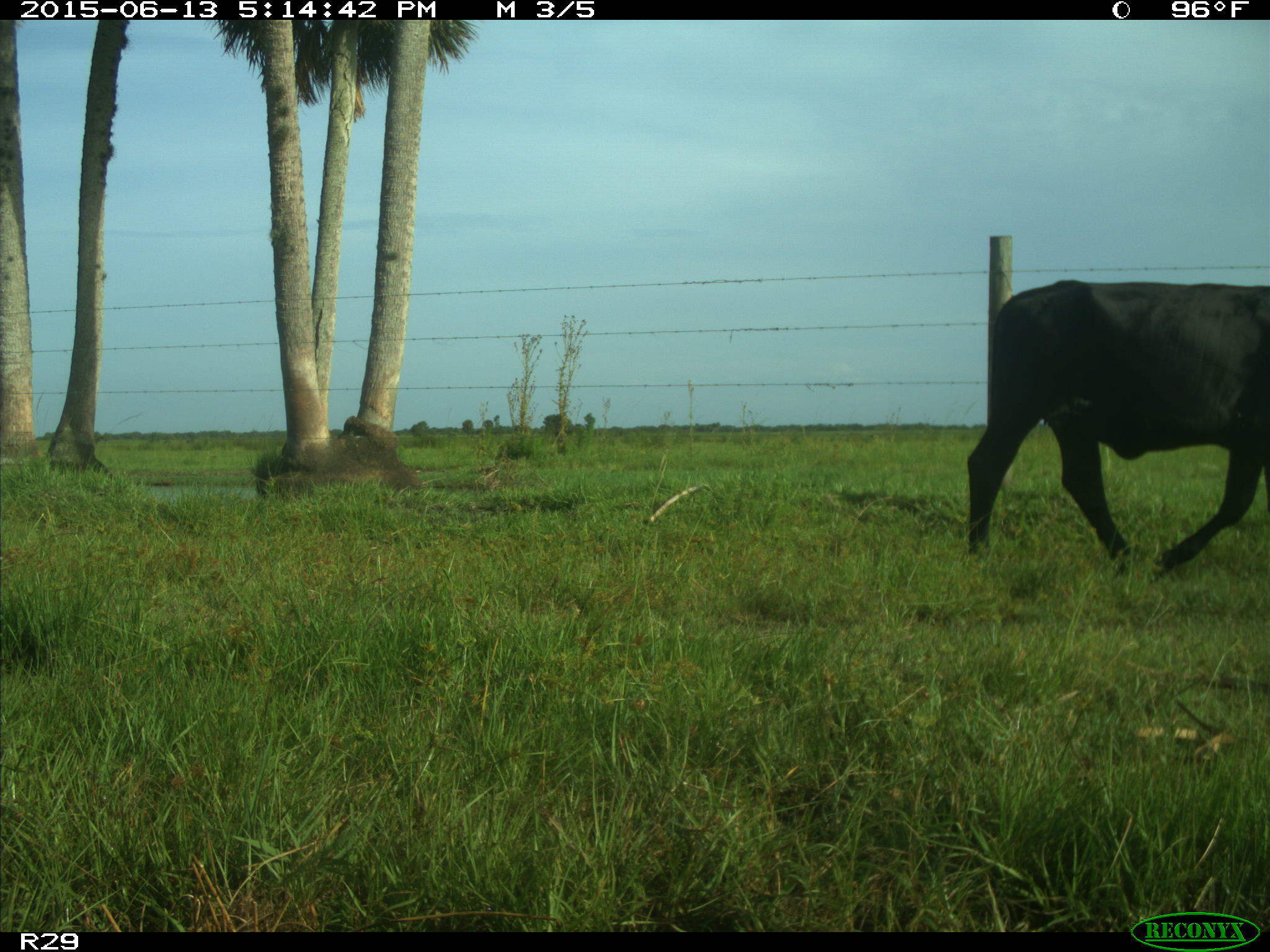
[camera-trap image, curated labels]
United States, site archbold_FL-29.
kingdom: Animalia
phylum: Chordata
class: Mammalia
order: Artiodactyla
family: Bovidae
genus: Bos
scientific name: Bos taurus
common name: domestic cow